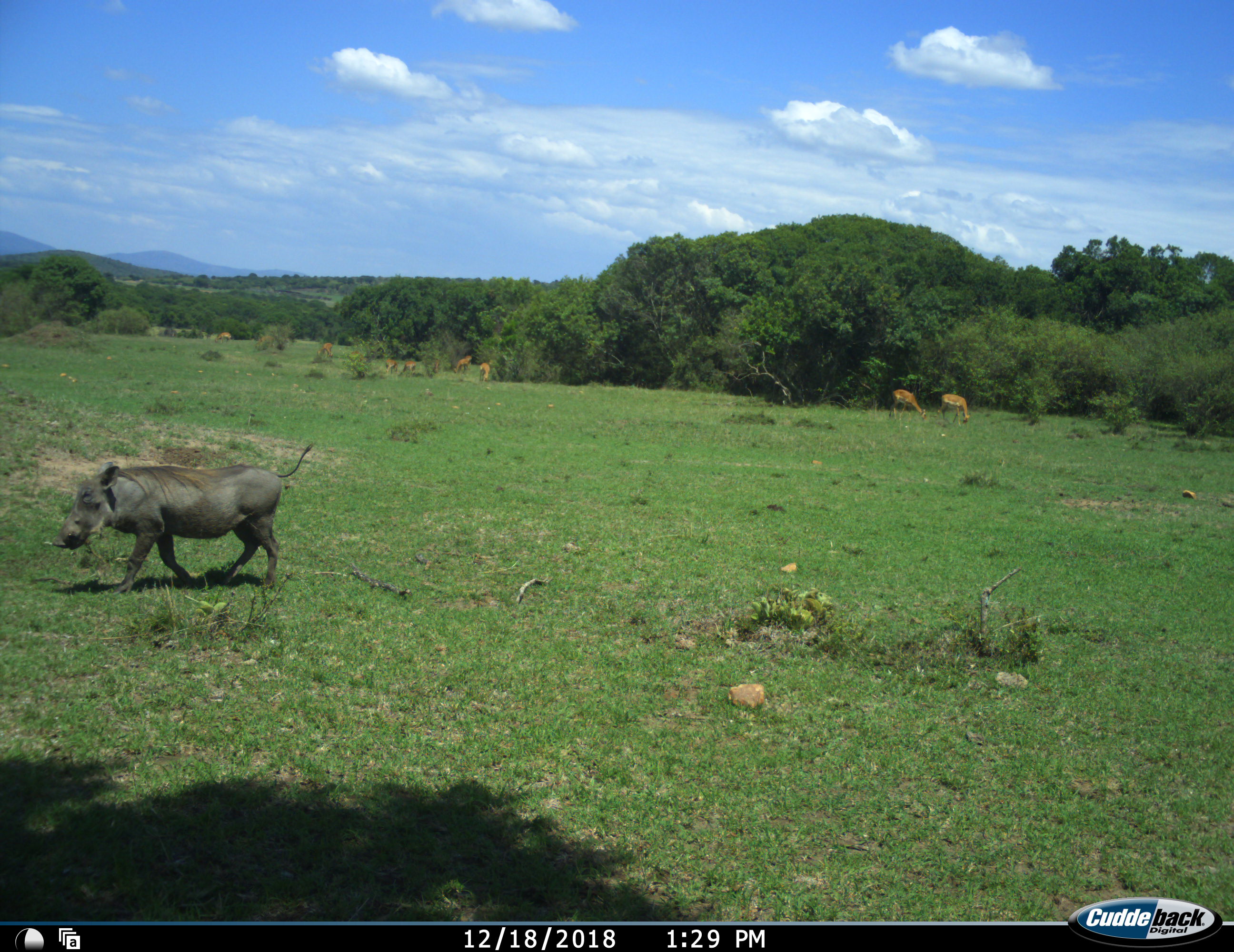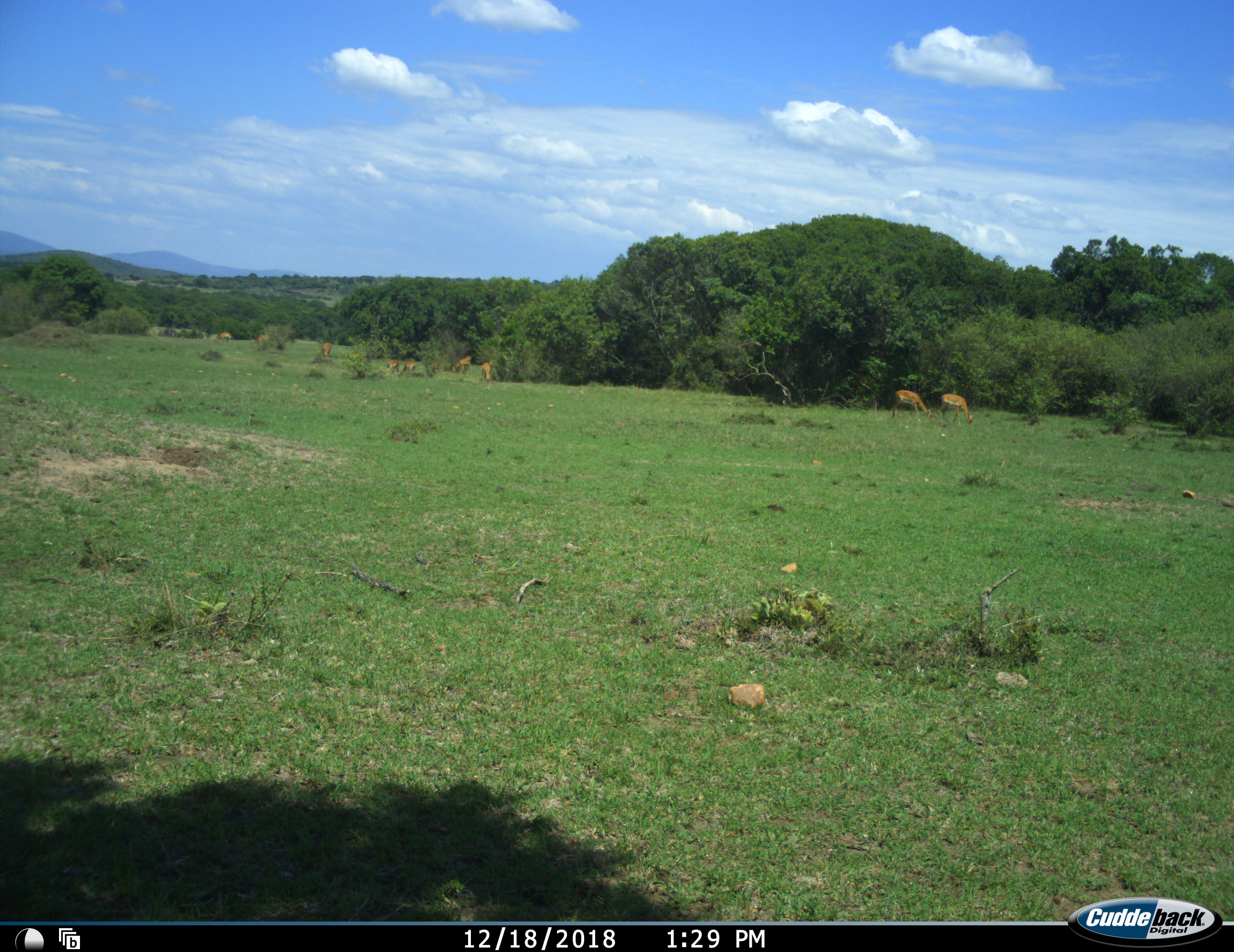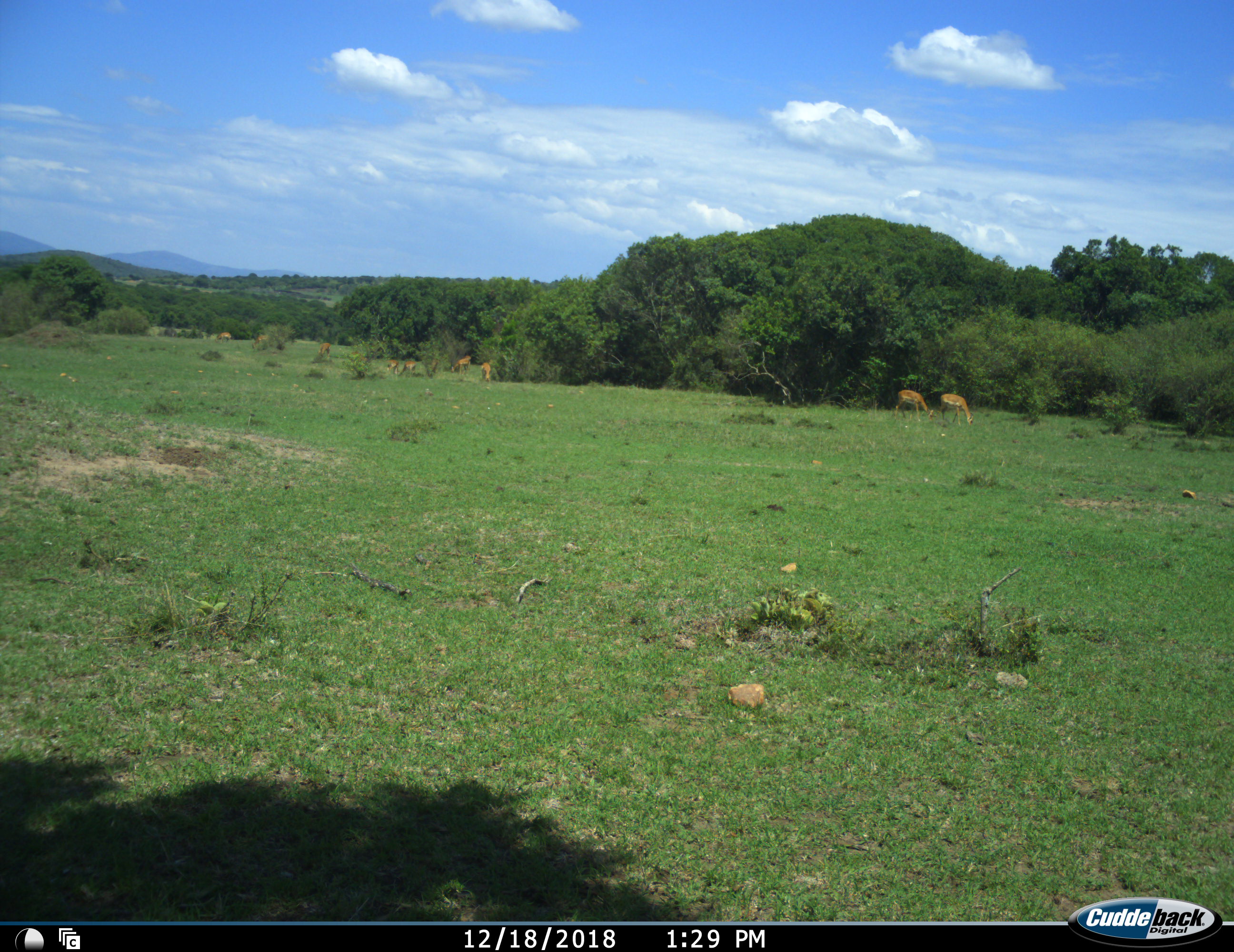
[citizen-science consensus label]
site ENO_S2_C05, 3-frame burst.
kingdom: Animalia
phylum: Chordata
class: Mammalia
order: Artiodactyla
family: Bovidae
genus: Aepyceros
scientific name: Aepyceros melampus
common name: impala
Impala (Aepyceros melampus), count 8. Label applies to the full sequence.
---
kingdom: Animalia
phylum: Chordata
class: Mammalia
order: Artiodactyla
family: Suidae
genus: Phacochoerus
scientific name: Phacochoerus africanus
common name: warthog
Warthog (Phacochoerus africanus), count 1. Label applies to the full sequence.